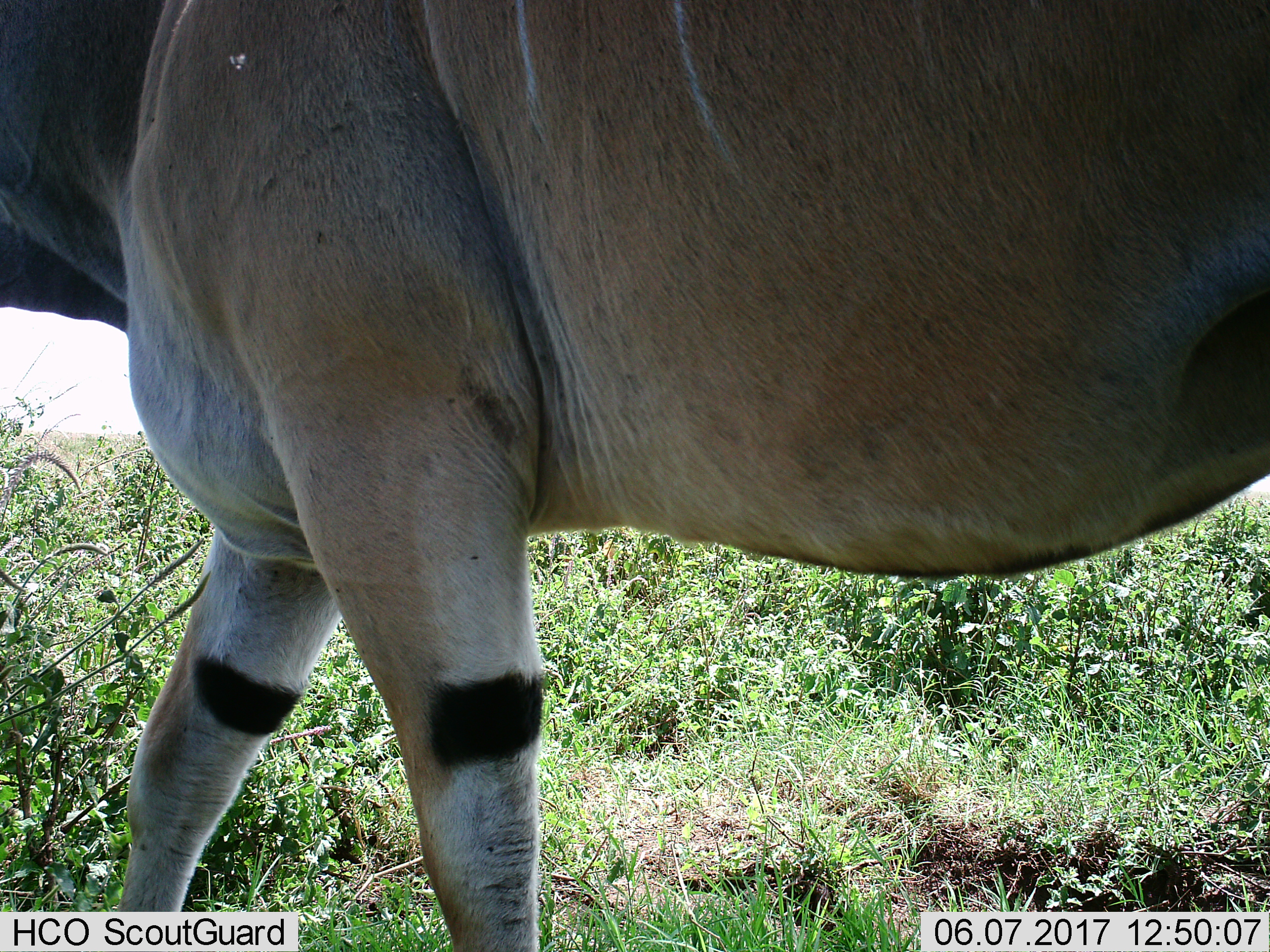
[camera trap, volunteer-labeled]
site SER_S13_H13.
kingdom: Animalia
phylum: Chordata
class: Mammalia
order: Artiodactyla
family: Bovidae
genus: Tragelaphus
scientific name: Tragelaphus oryx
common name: eland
Eland (Tragelaphus oryx), count 1. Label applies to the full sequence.